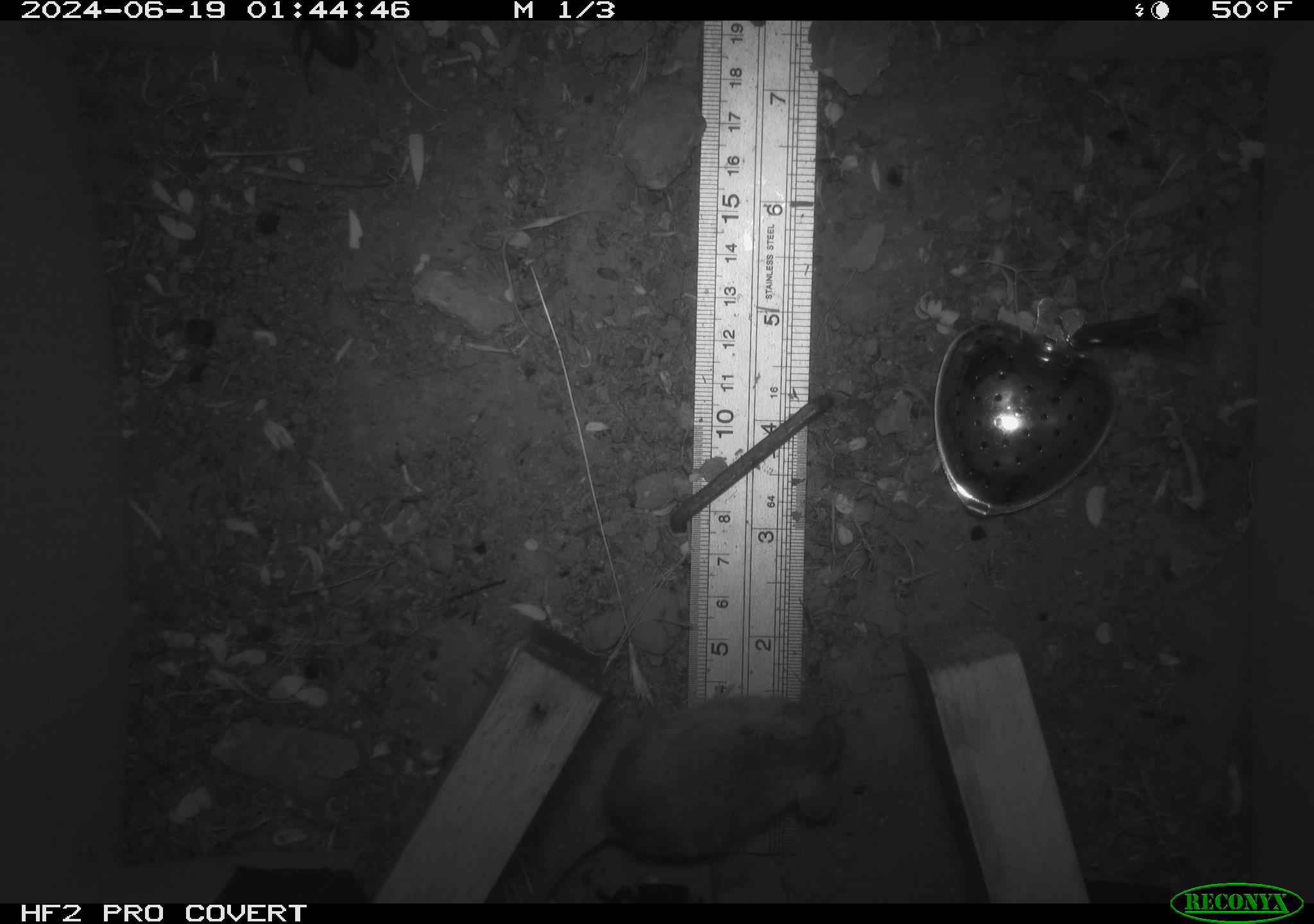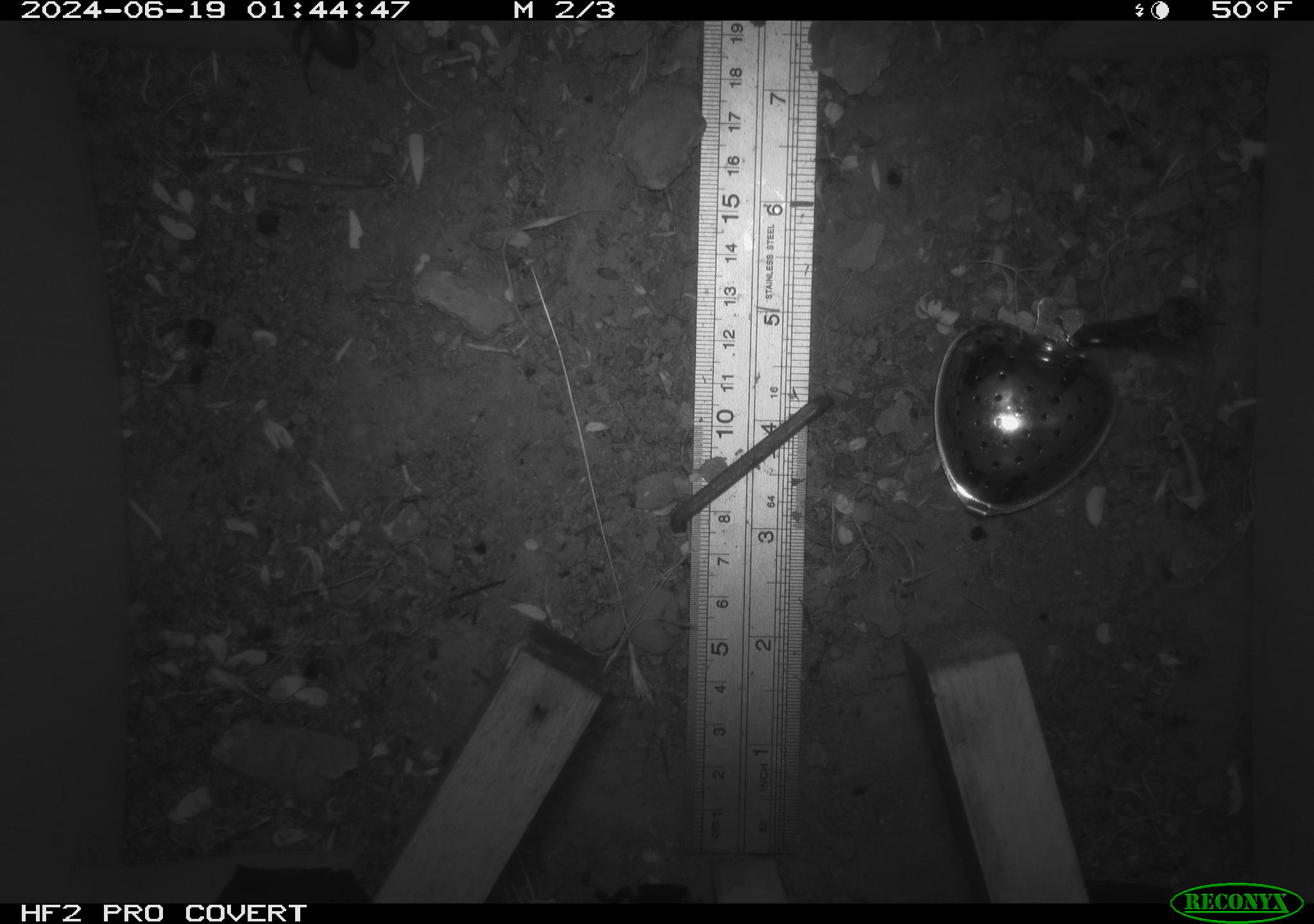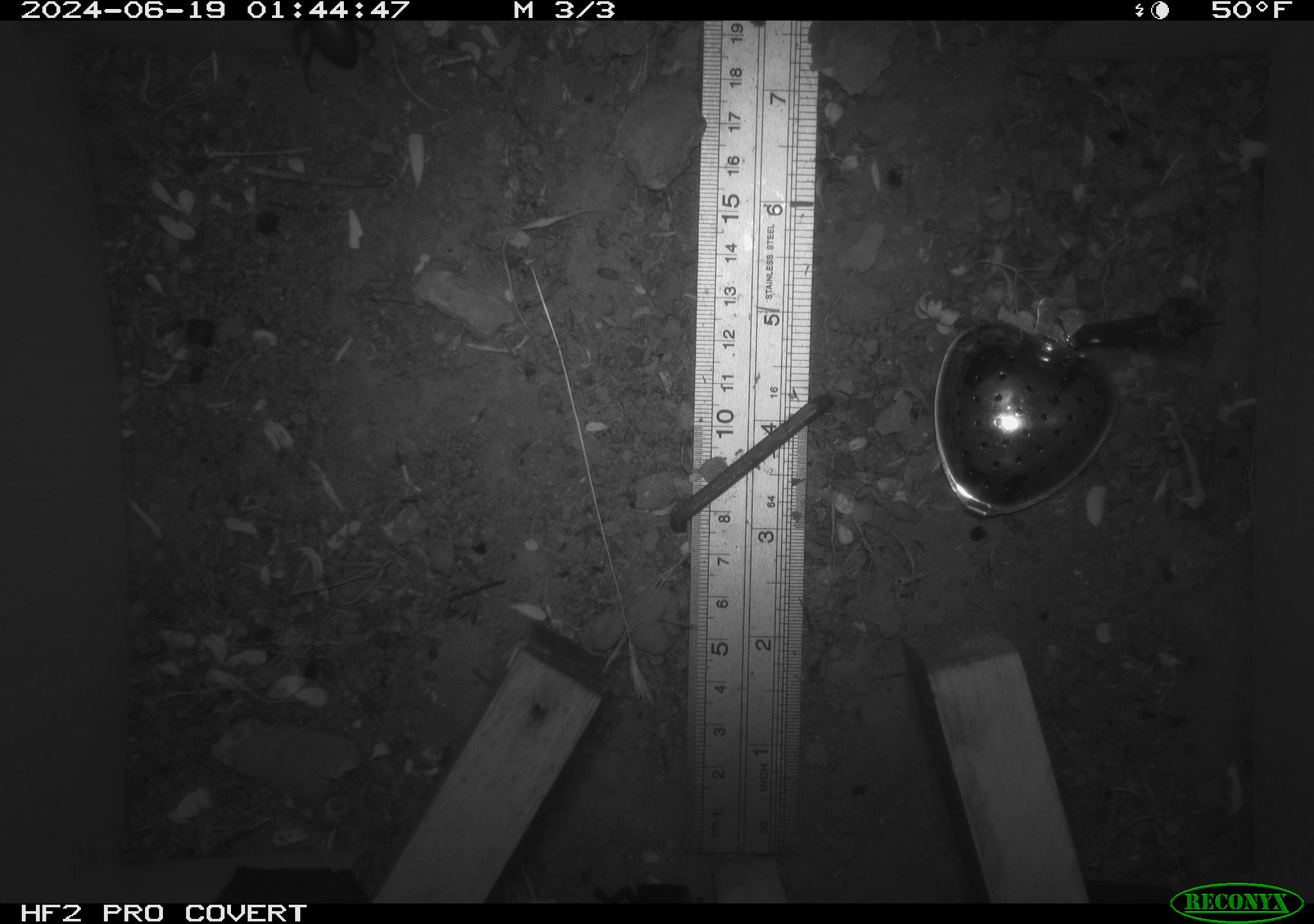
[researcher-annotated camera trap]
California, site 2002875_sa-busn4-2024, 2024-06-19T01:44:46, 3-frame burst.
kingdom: Animalia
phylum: Chordata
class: Mammalia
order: Rodentia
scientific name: Rodentia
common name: rodent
Rodent (Rodentia).